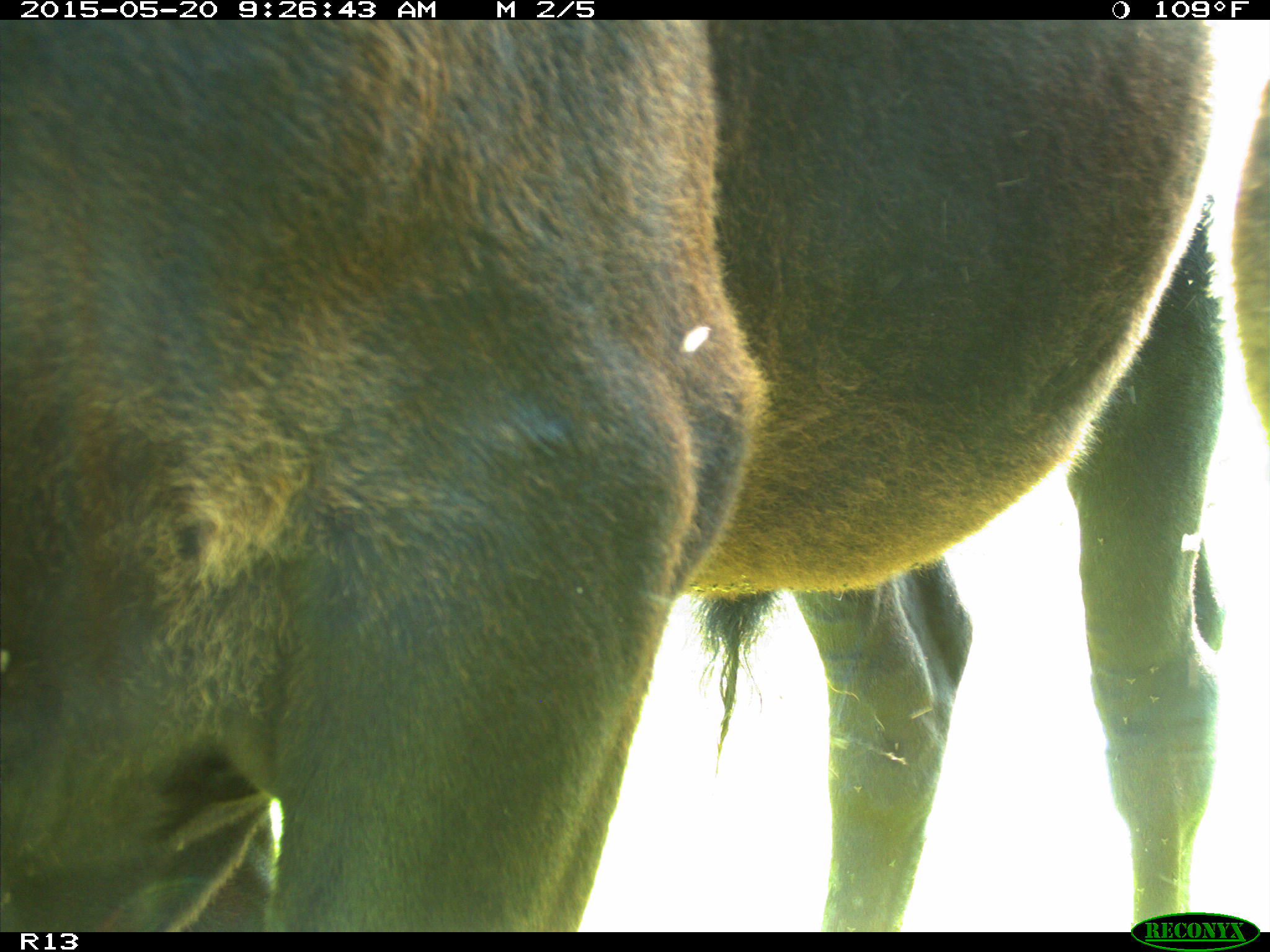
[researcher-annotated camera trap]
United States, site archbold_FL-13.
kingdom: Animalia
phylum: Chordata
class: Mammalia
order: Artiodactyla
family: Bovidae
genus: Bos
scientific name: Bos taurus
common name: domestic cow